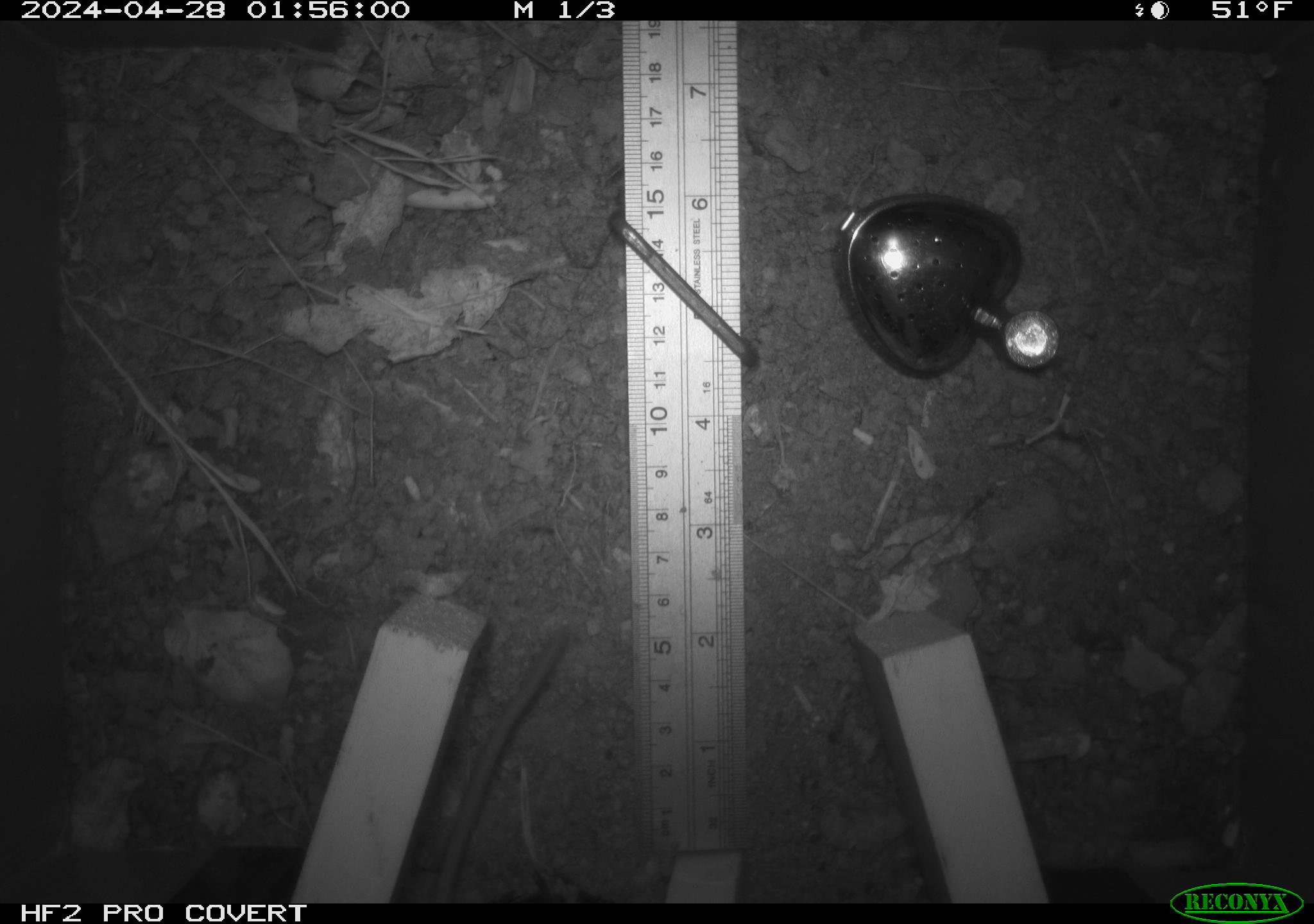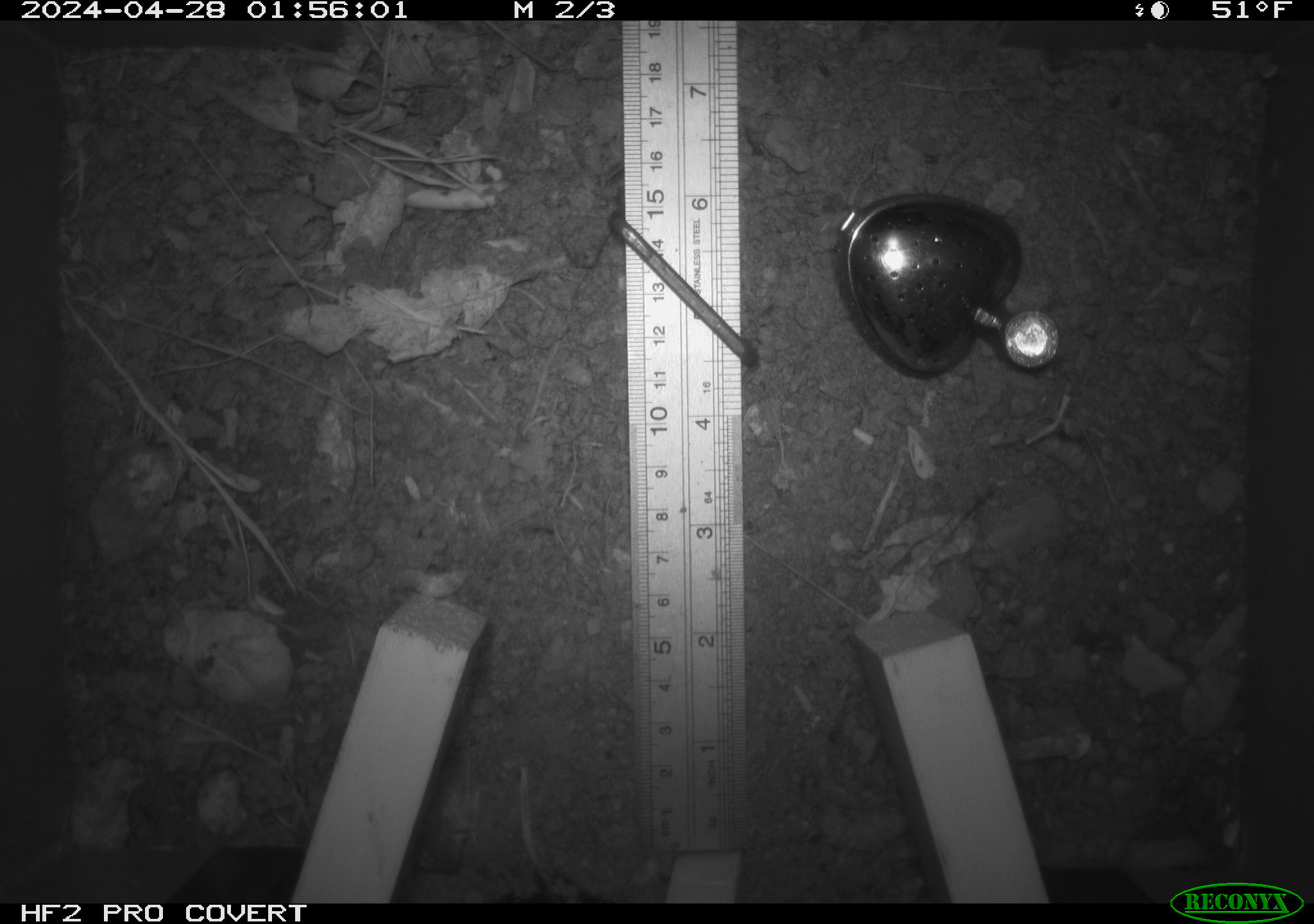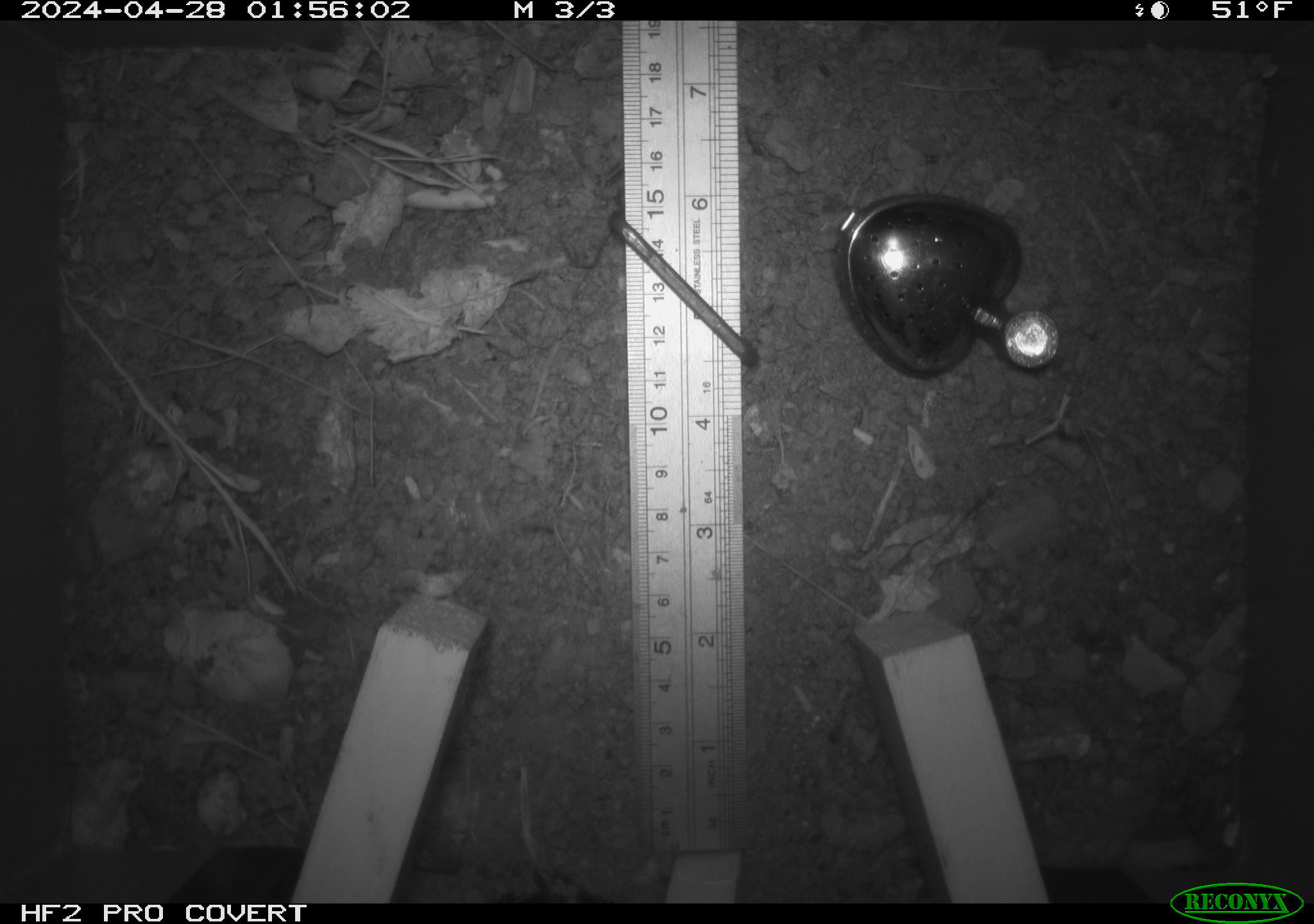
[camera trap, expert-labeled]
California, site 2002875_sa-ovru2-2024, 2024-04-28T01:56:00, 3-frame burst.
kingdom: Animalia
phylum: Chordata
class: Mammalia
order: Rodentia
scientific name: Rodentia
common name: rodent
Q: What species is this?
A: Rodent (Rodentia).